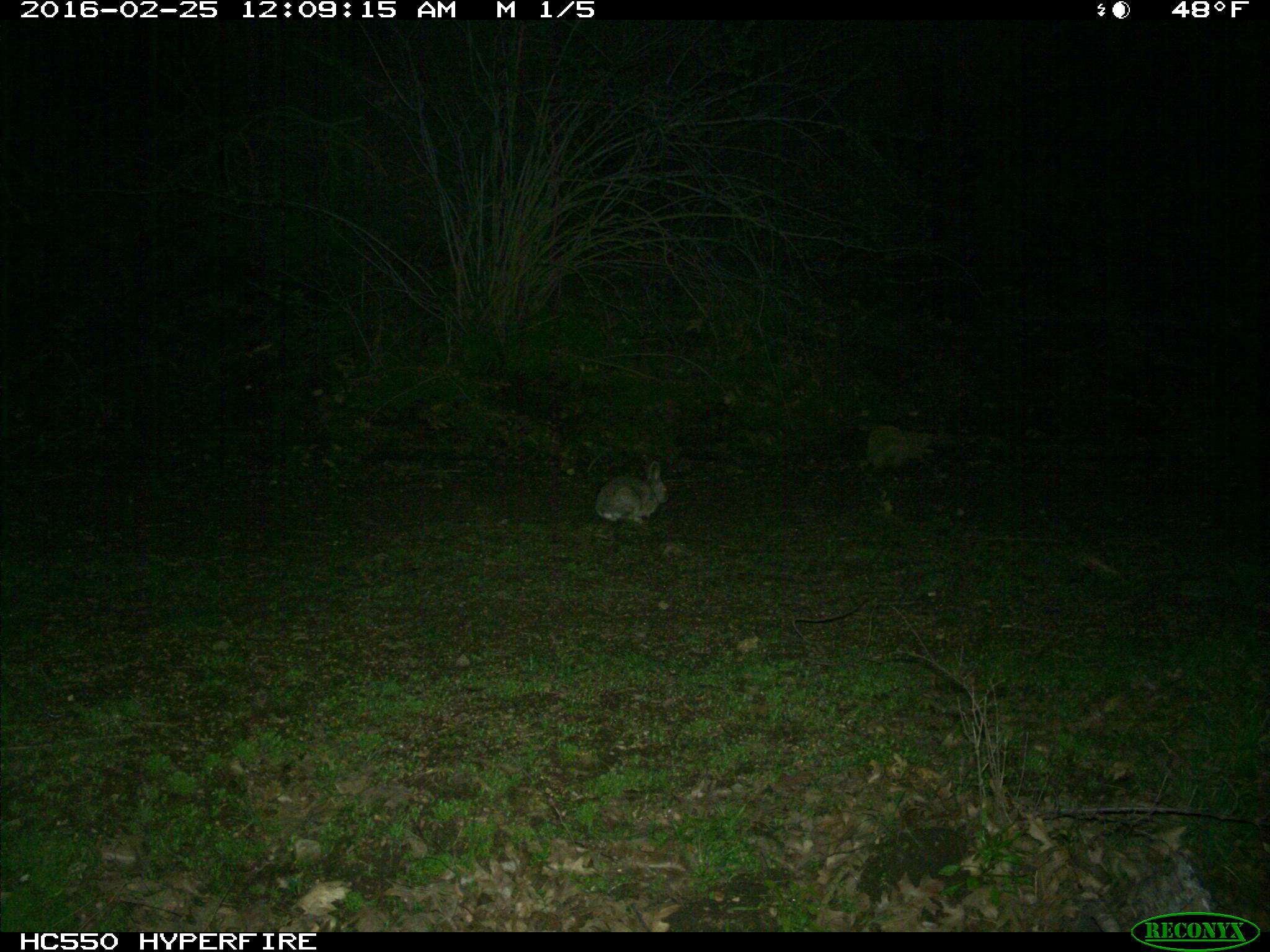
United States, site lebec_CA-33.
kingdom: Animalia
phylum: Chordata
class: Mammalia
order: Lagomorpha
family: Leporidae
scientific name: Leporidae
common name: rabbits and hares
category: unidentified rabbit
Unidentified rabbit (rabbits and hares) (Leporidae).